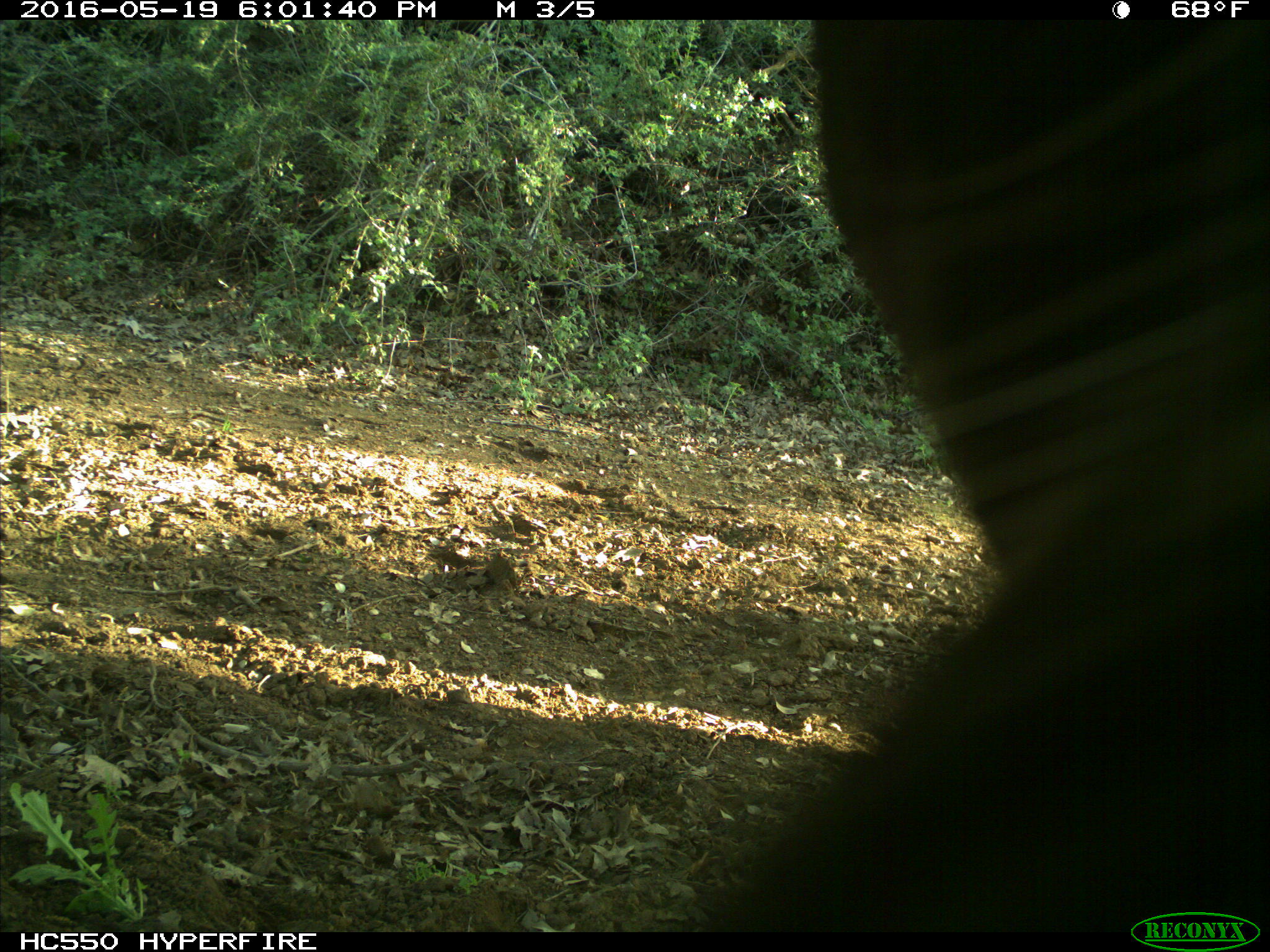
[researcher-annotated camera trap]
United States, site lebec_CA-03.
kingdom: Animalia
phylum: Chordata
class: Mammalia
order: Artiodactyla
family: Bovidae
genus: Bos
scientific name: Bos taurus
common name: domestic cow